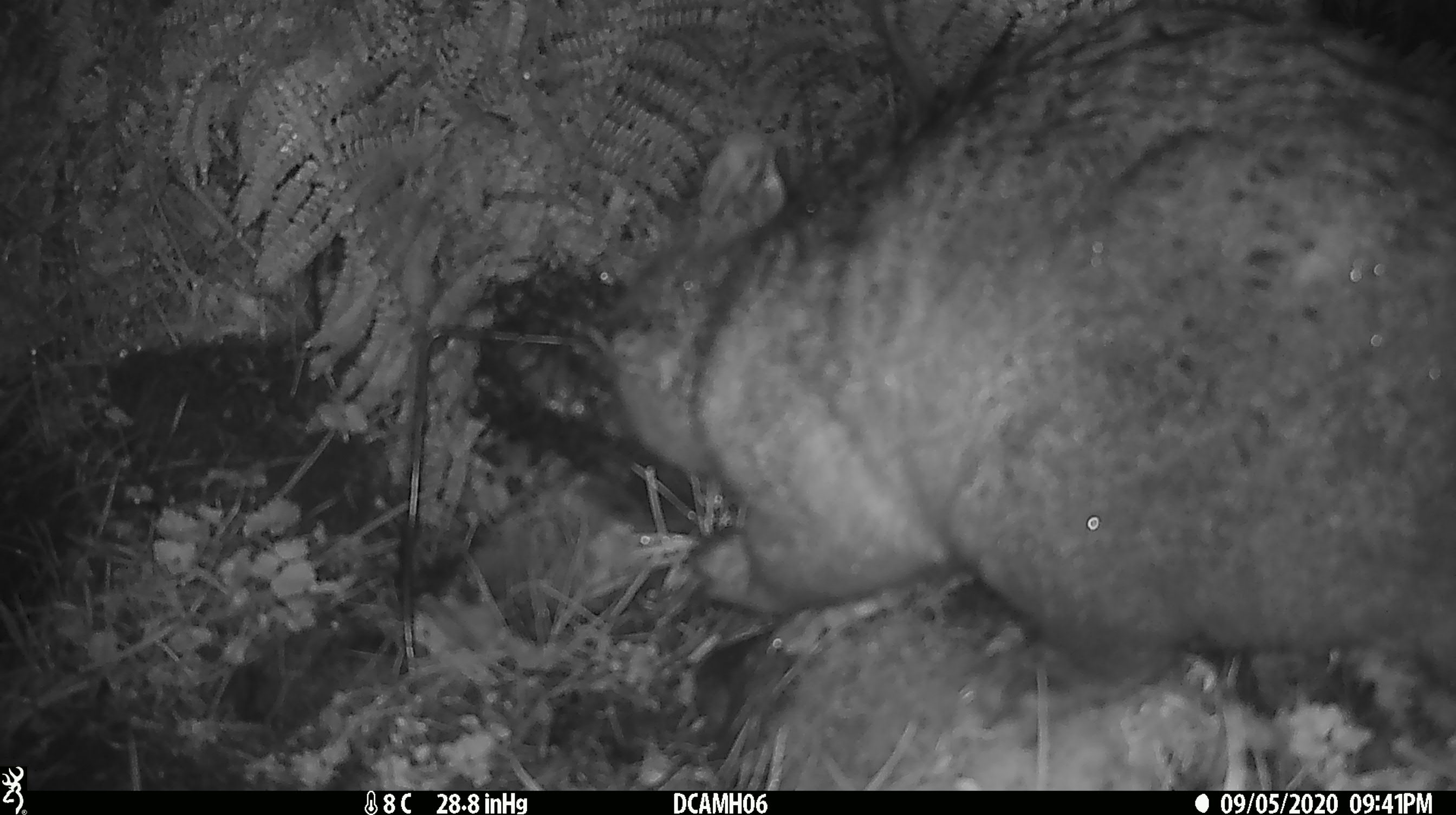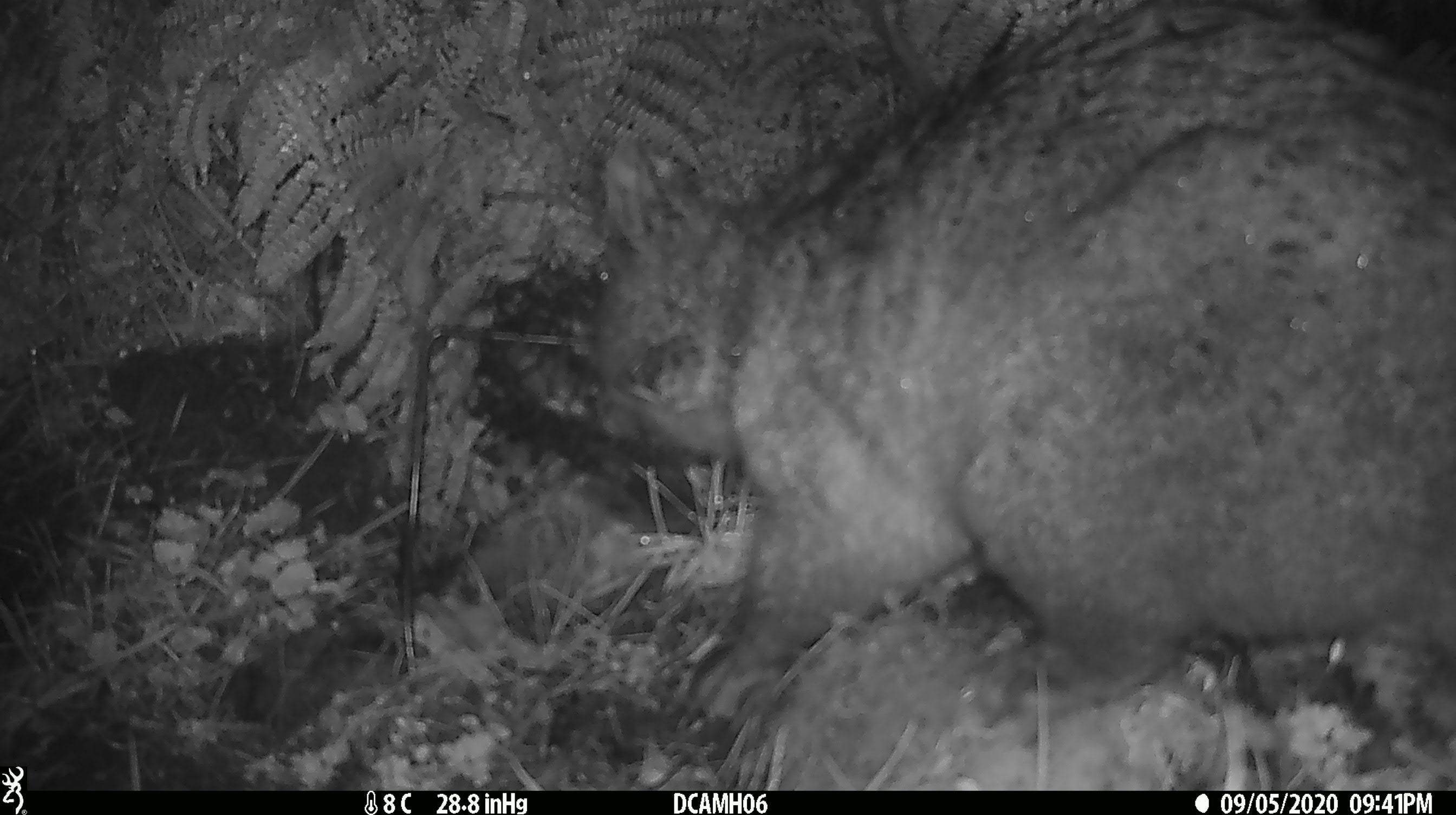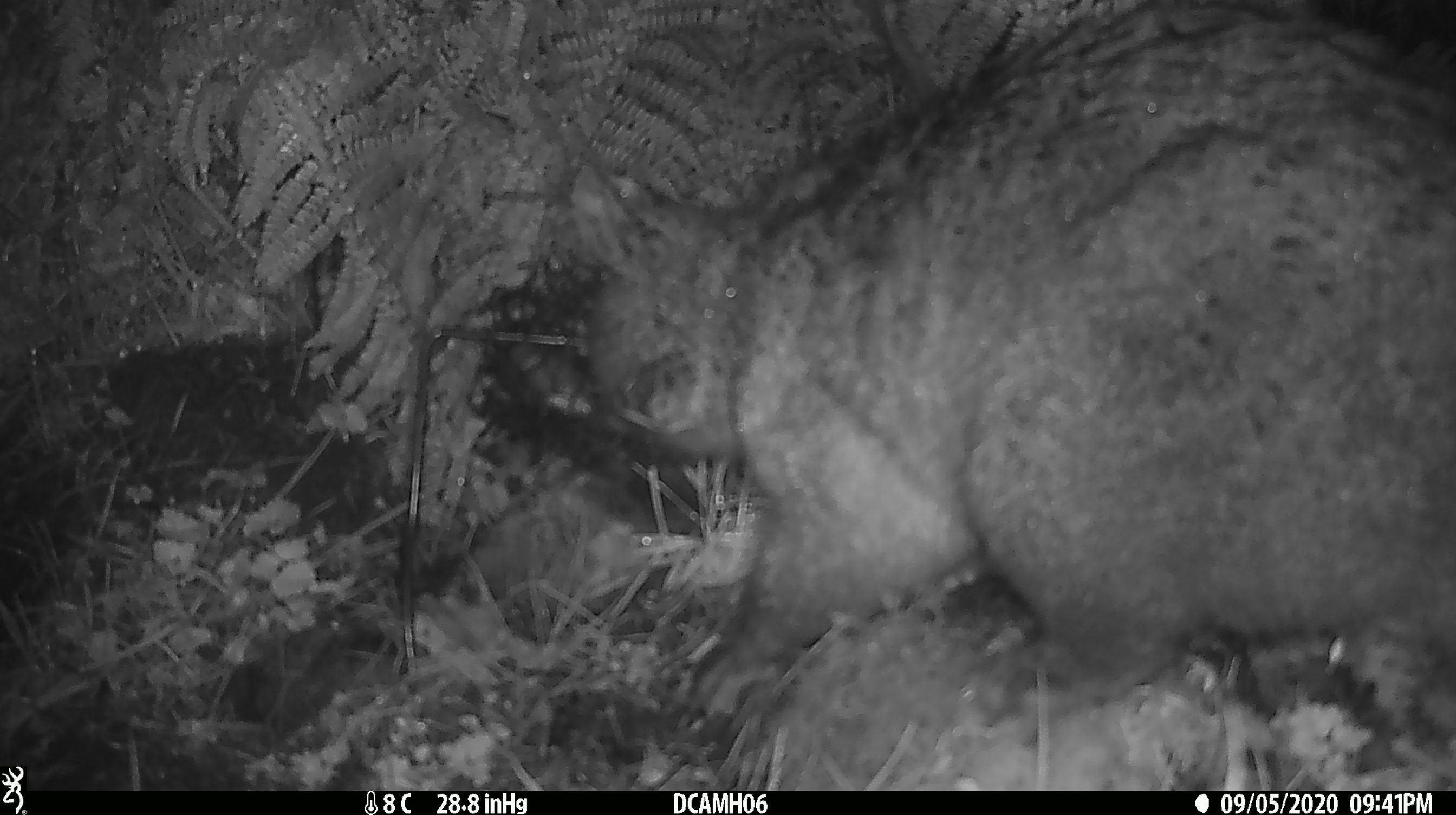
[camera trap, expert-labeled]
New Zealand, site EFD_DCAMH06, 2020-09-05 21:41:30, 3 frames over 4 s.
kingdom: Animalia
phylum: Chordata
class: Mammalia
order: Diprotodontia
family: Phalangeridae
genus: Trichosurus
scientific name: Trichosurus vulpecula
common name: common brushtail possum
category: possum